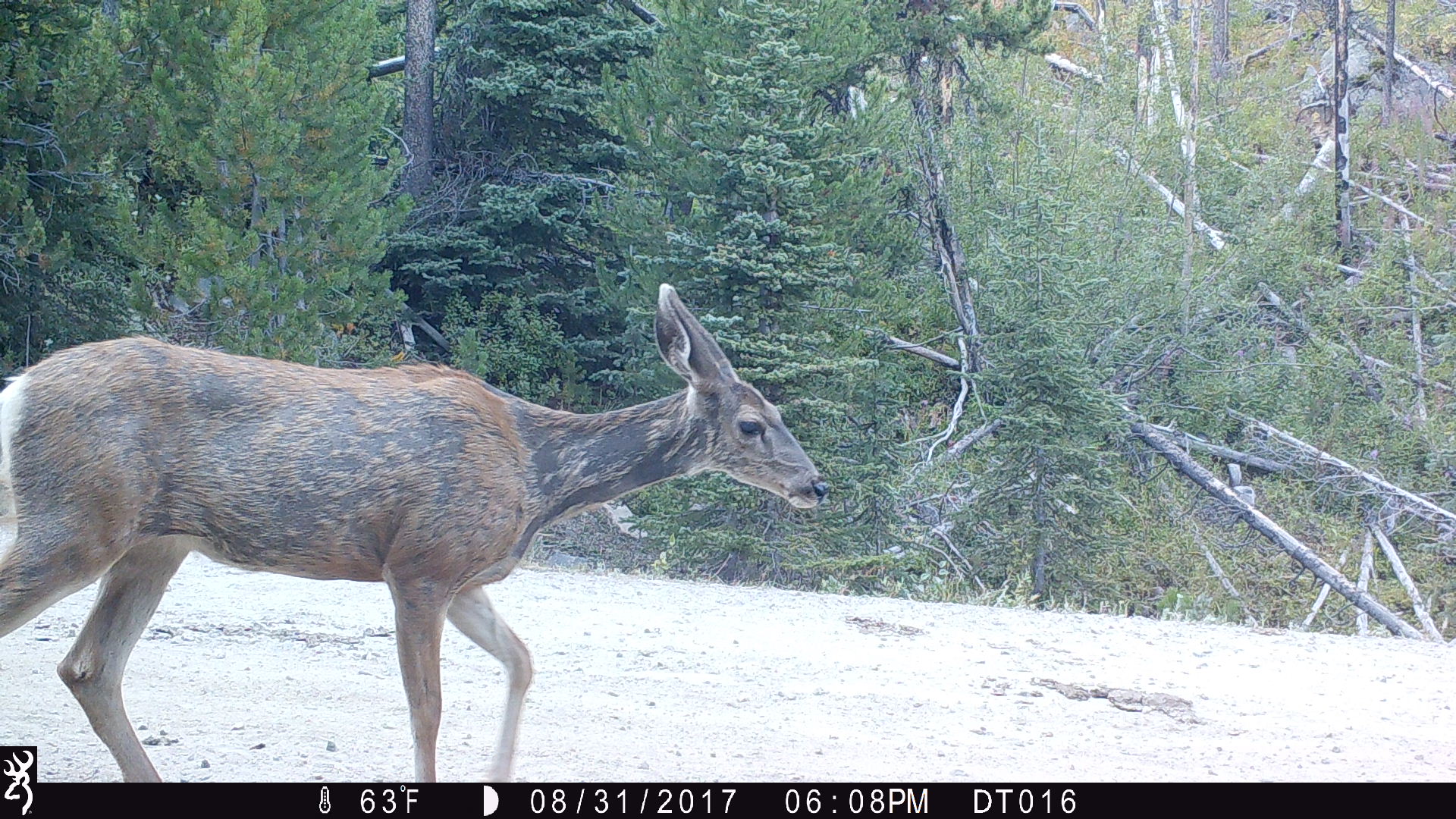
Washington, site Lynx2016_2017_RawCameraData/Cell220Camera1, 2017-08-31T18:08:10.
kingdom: Animalia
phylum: Chordata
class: Mammalia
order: Artiodactyla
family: Cervidae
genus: Odocoileus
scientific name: Odocoileus hemionus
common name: mule deer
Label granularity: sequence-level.